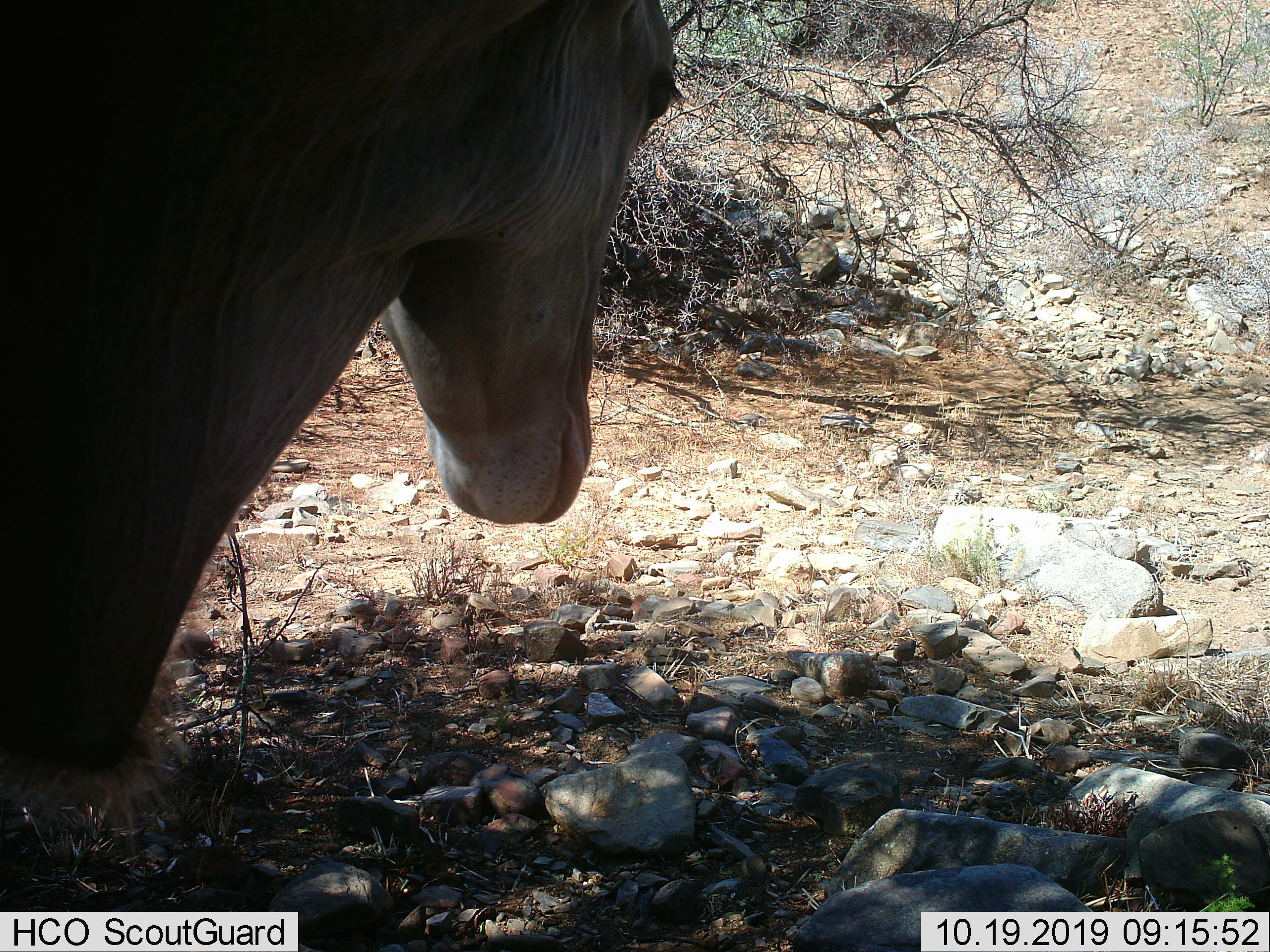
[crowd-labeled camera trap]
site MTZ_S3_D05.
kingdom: Animalia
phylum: Chordata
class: Mammalia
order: Artiodactyla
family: Bovidae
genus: Tragelaphus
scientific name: Tragelaphus oryx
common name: eland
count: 1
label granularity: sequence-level